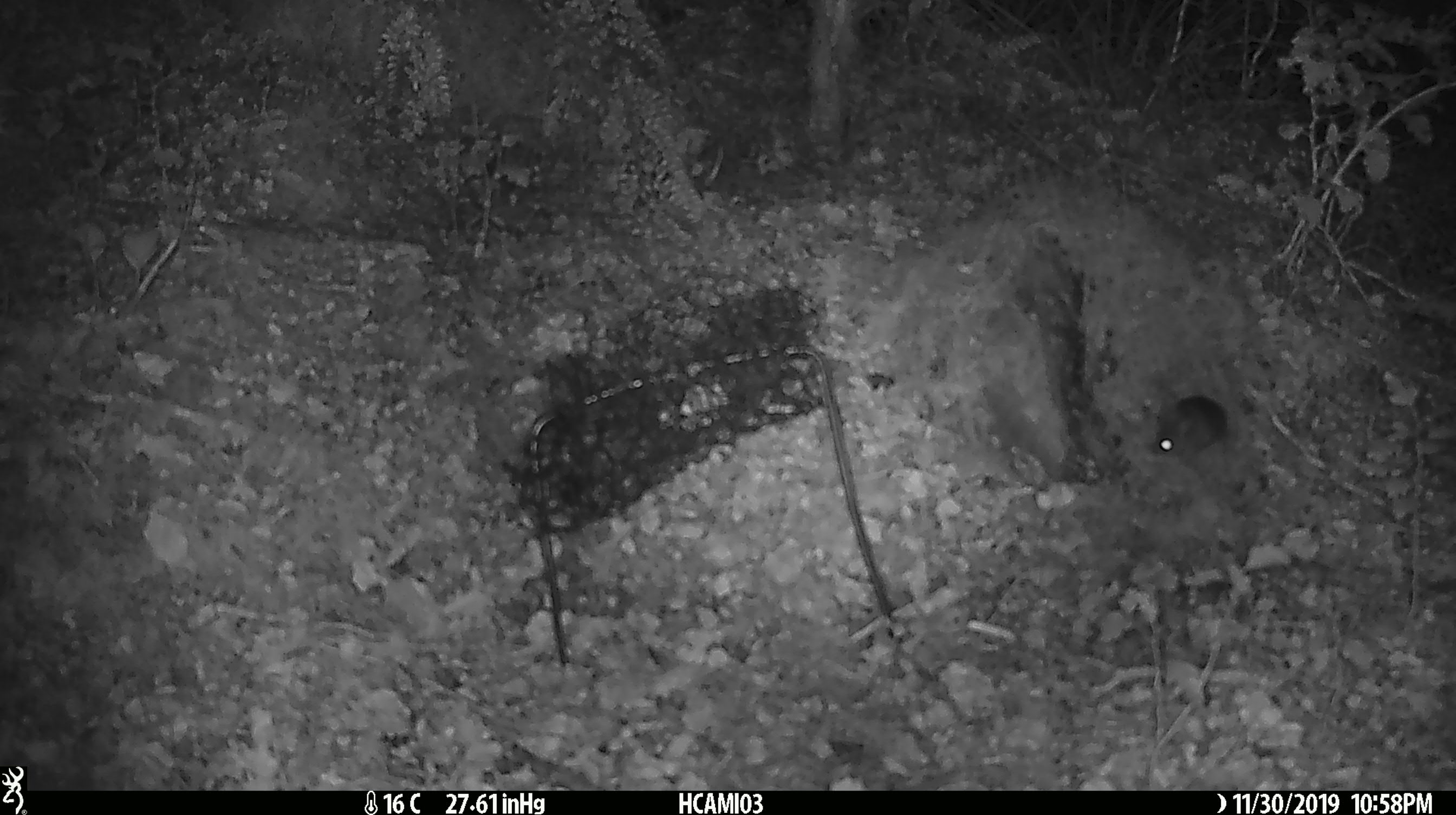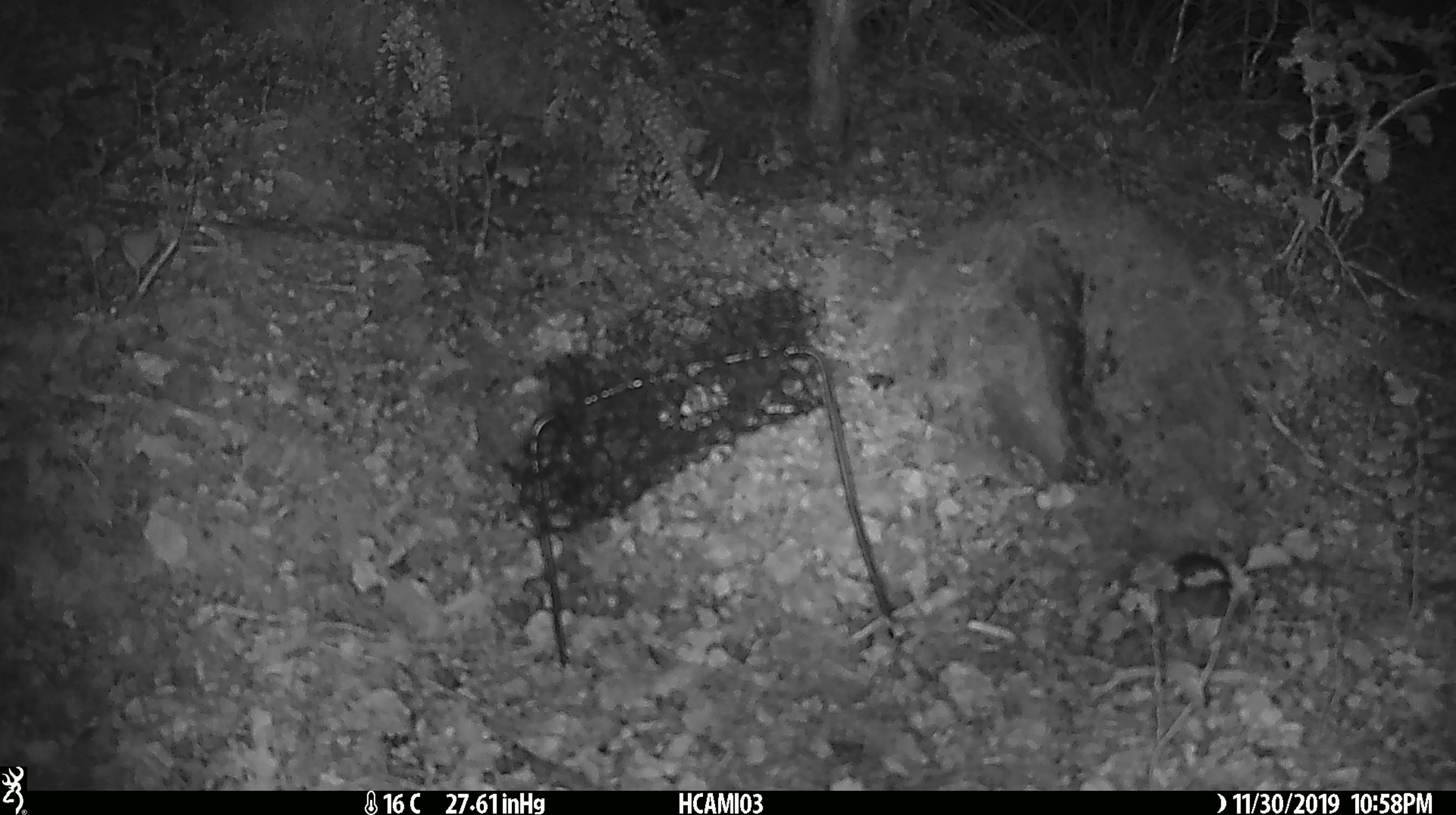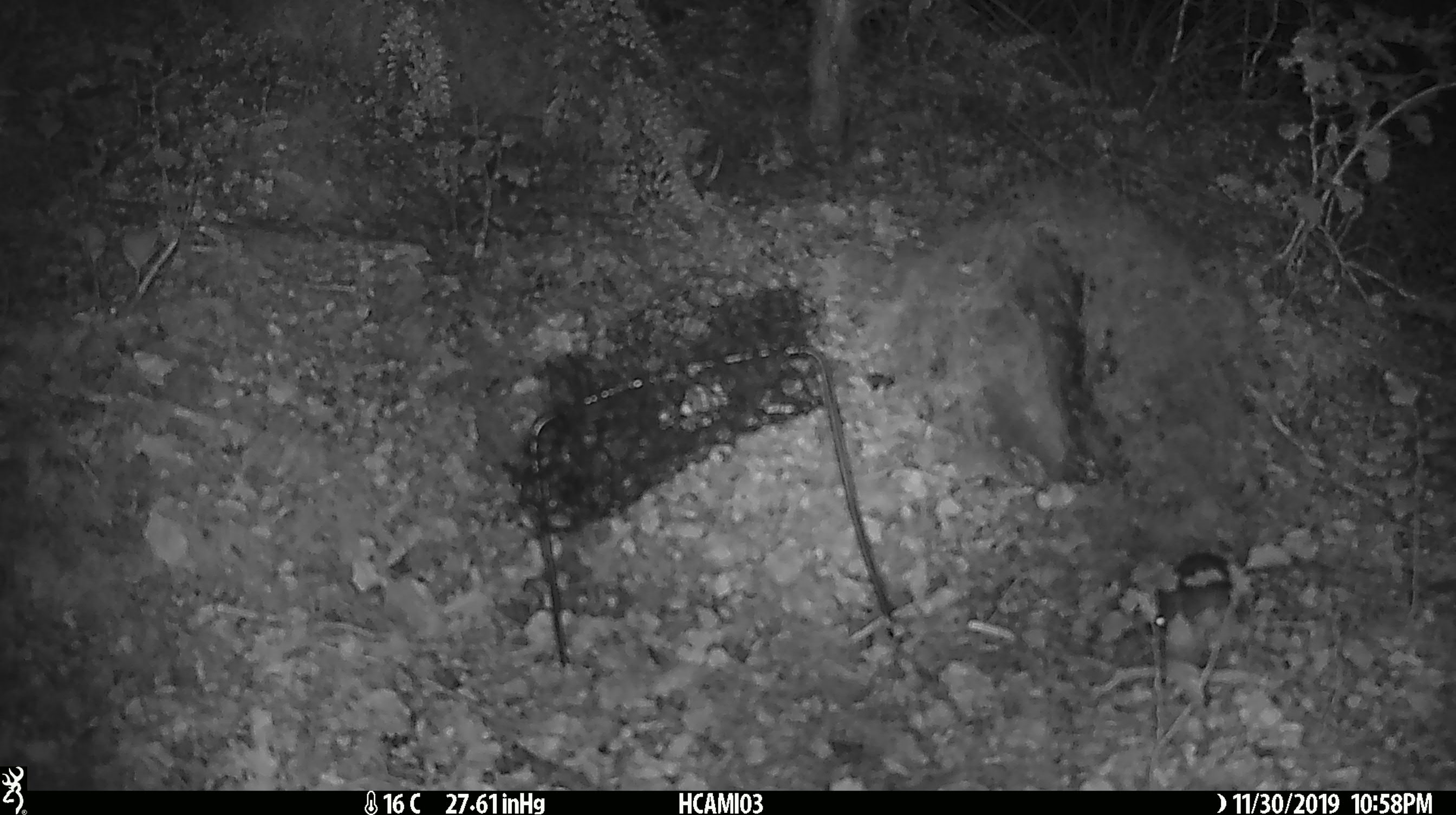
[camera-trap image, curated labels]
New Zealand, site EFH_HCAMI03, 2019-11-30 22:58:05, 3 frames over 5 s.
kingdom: Animalia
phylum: Chordata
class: Mammalia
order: Rodentia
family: Muridae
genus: Mus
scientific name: Mus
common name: mouse